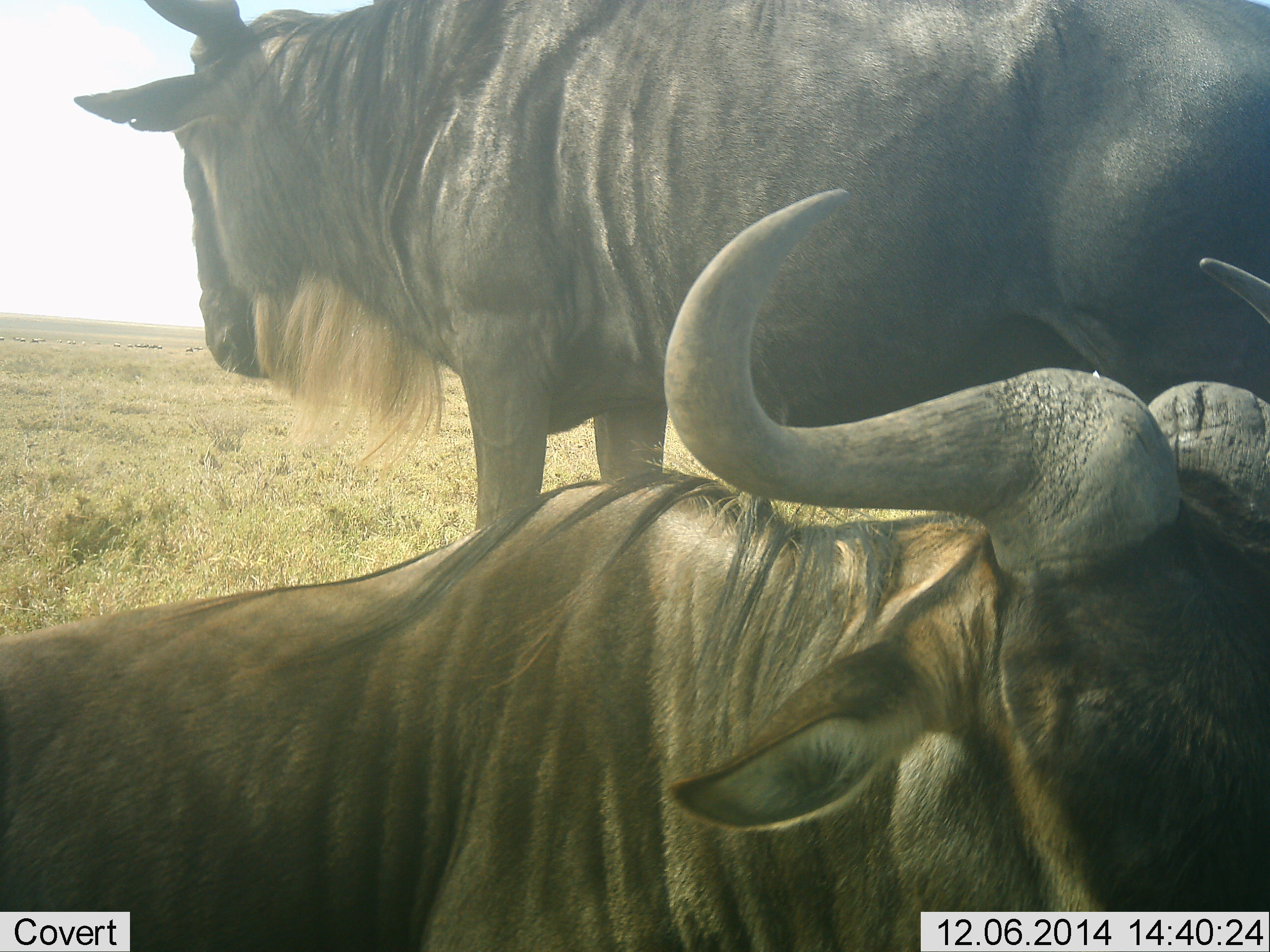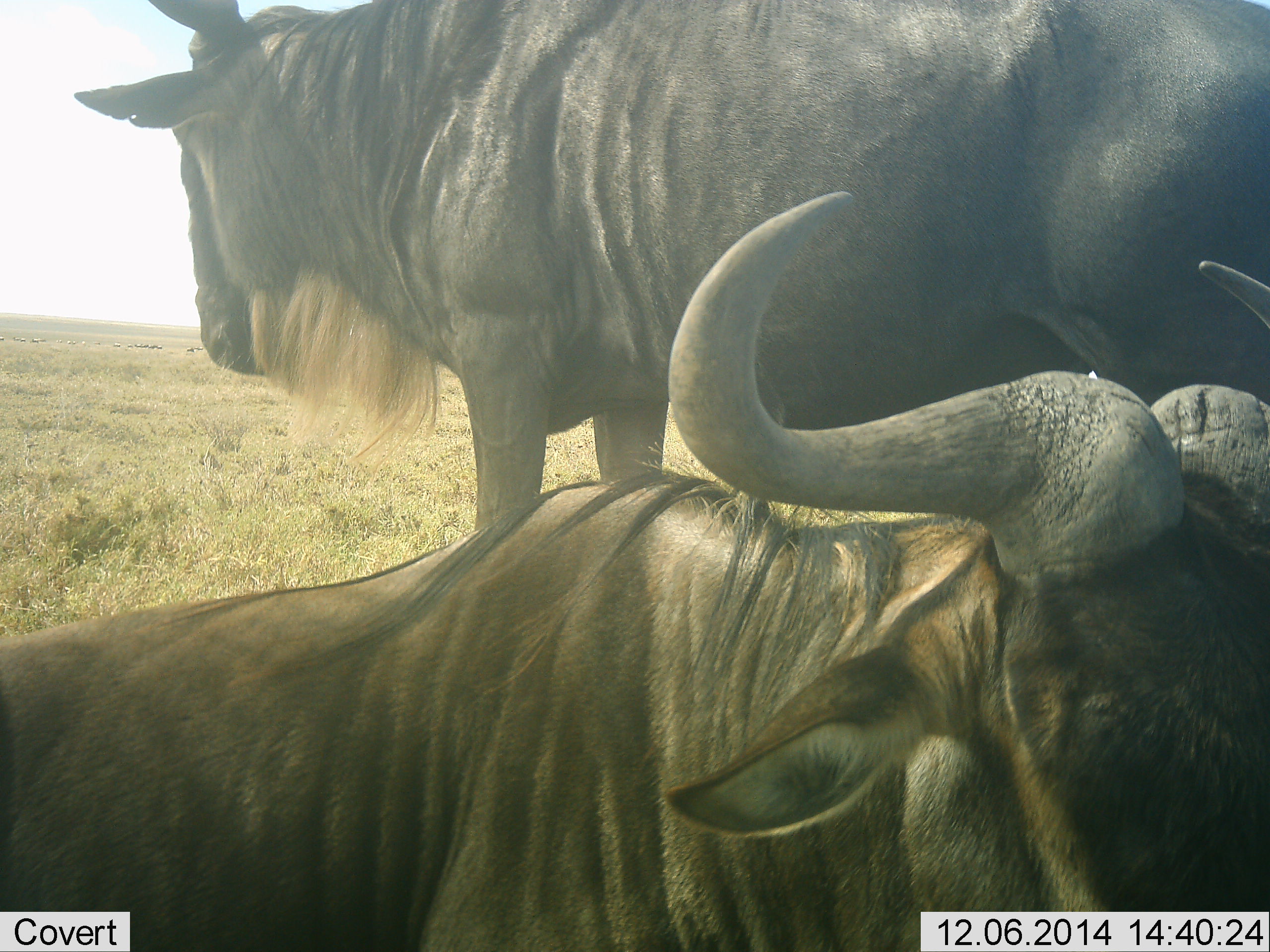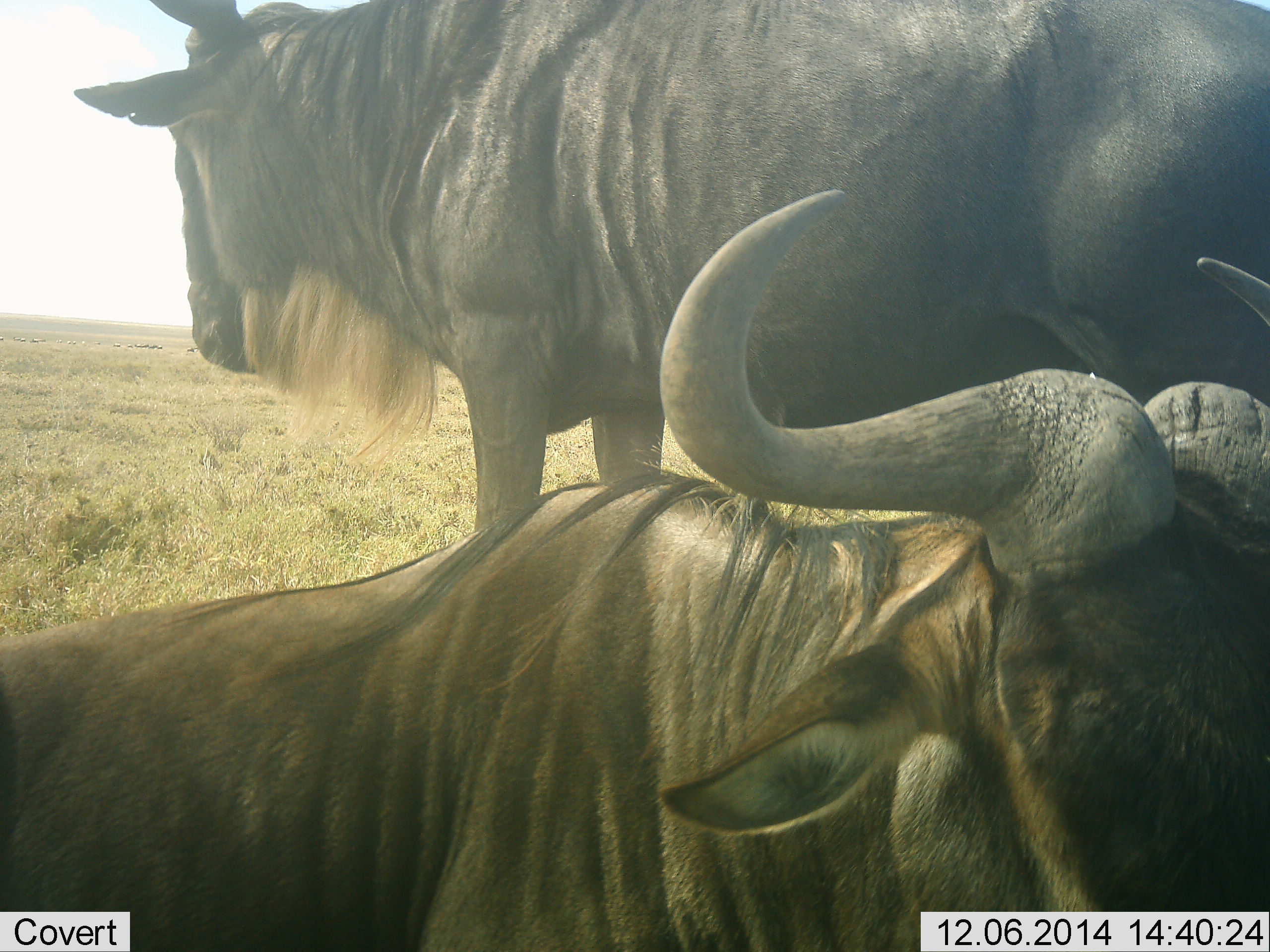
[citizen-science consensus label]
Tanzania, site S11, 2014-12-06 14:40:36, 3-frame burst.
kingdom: Animalia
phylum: Chordata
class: Mammalia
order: Artiodactyla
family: Bovidae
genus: Connochaetes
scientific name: Connochaetes taurinus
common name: blue wildebeest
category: wildebeest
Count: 2.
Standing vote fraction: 91%.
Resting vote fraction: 91%.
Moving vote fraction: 0%.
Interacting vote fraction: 0%.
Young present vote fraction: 0%.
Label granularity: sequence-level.